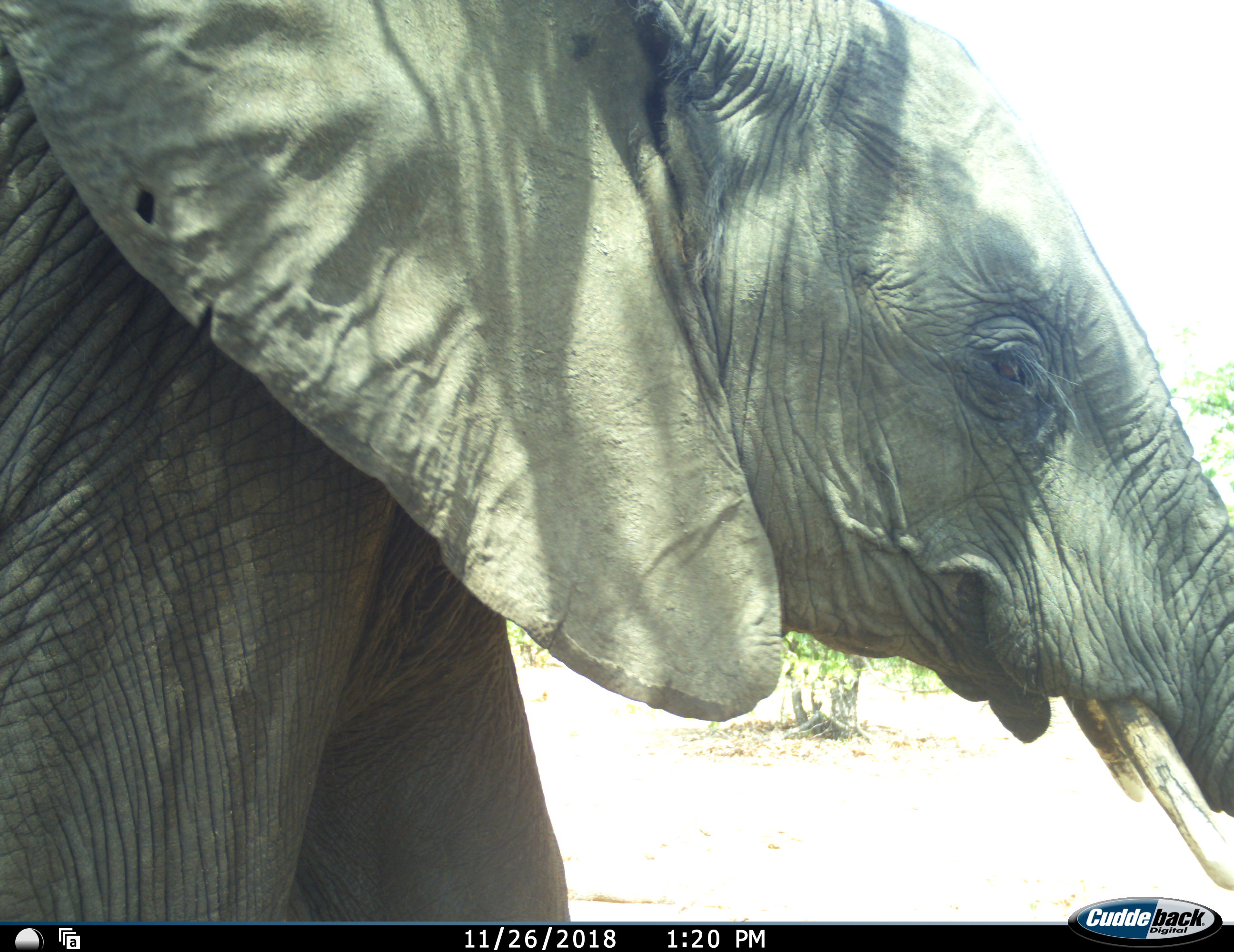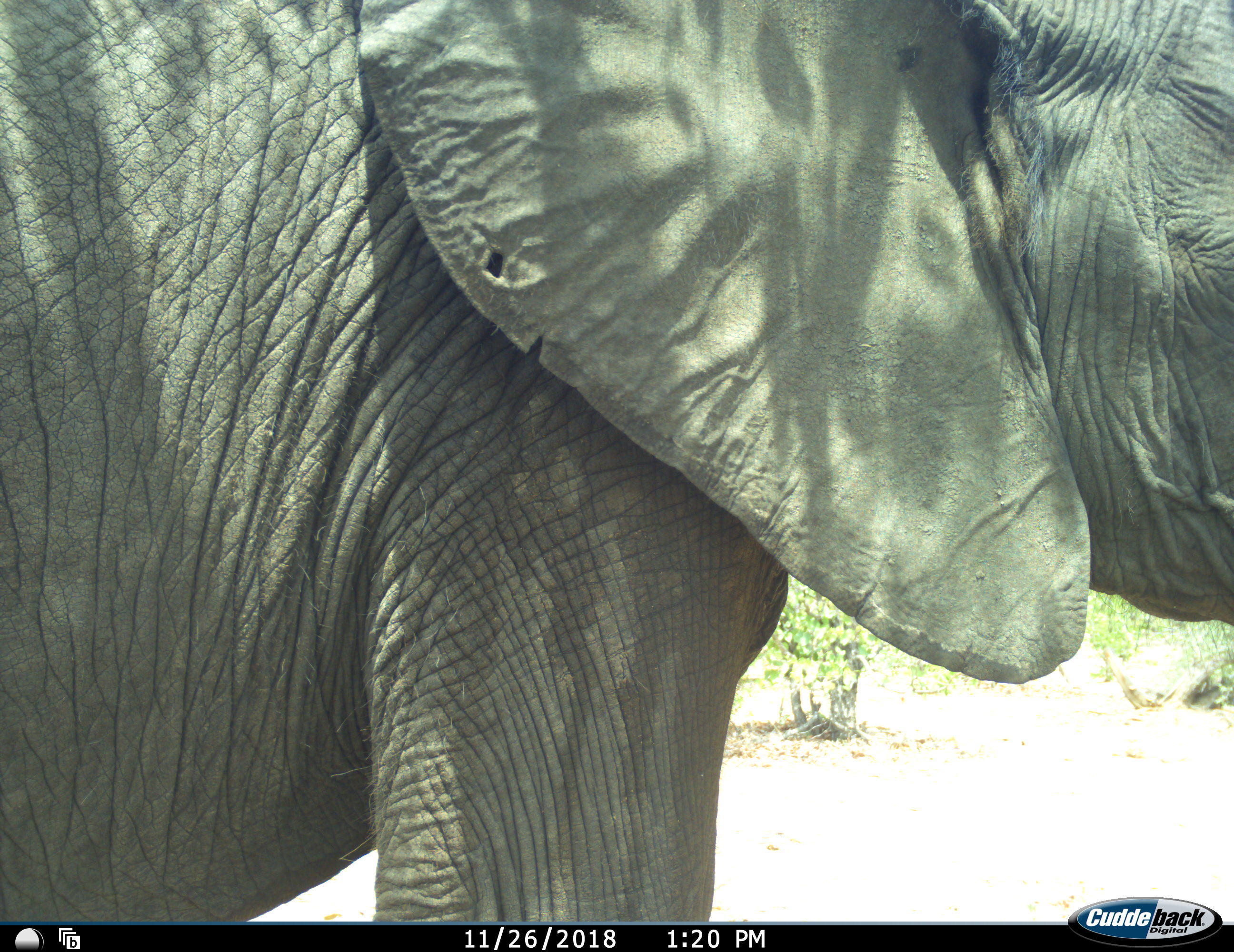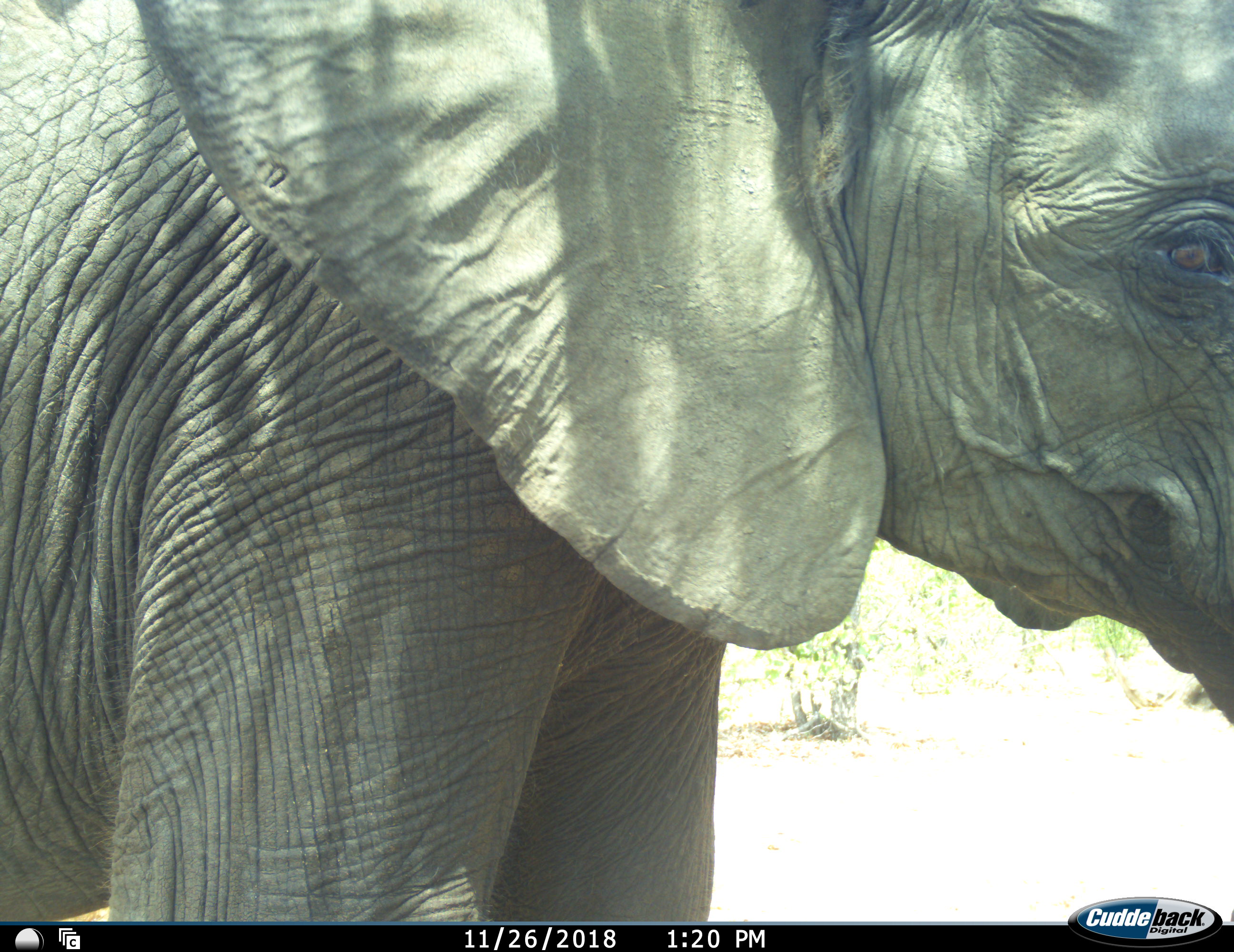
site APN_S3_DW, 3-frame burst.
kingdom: Animalia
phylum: Chordata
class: Mammalia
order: Proboscidea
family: Elephantidae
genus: Loxodonta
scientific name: Loxodonta africana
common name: african bush elephant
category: elephant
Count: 1.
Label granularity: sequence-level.